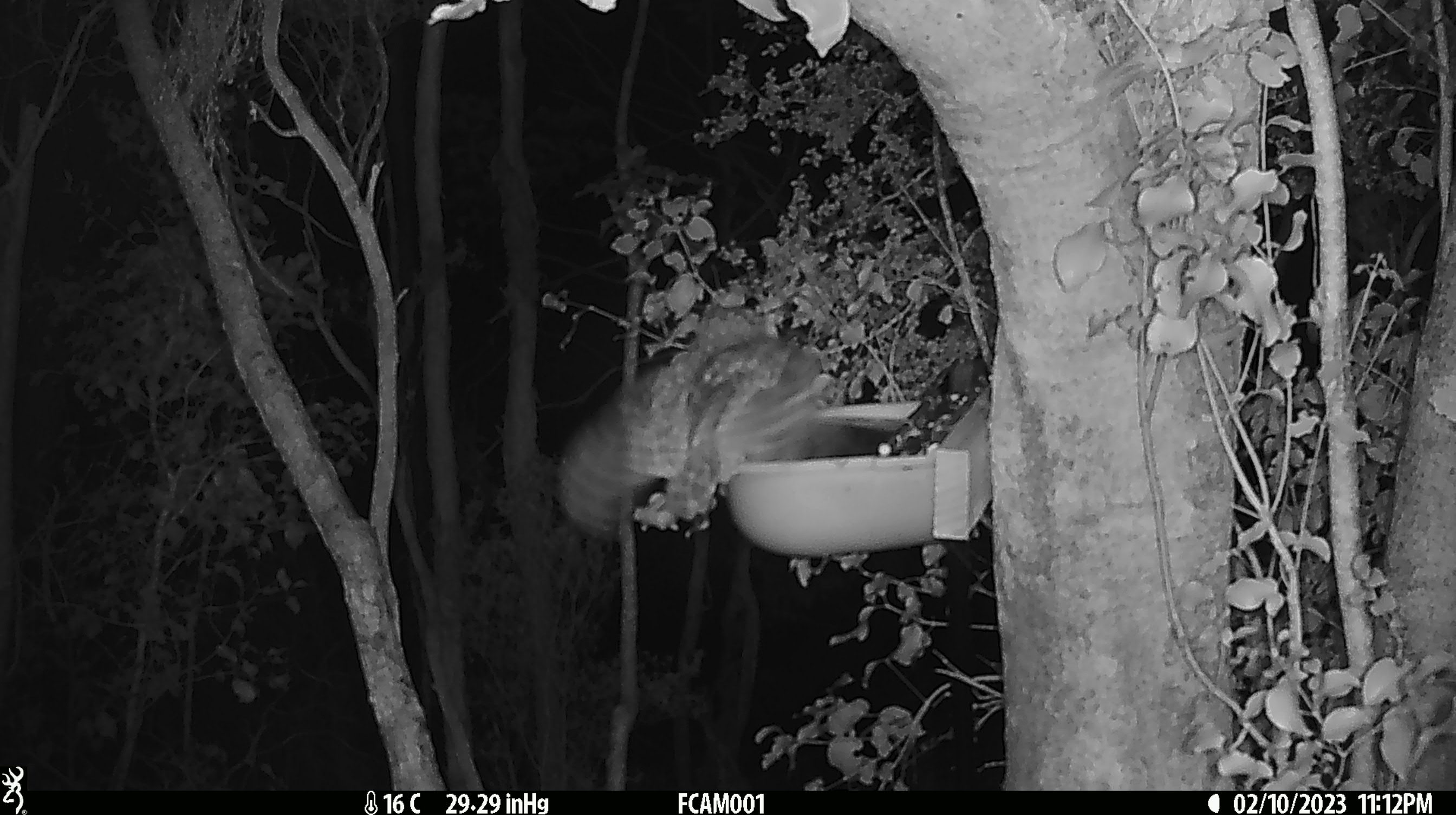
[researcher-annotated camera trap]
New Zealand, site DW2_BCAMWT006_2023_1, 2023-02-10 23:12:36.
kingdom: Animalia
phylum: Chordata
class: Aves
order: Strigiformes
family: Strigidae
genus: Ninox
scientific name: Ninox novaeseelandiae novaeseelandiae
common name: morepork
Morepork (Ninox novaeseelandiae novaeseelandiae).